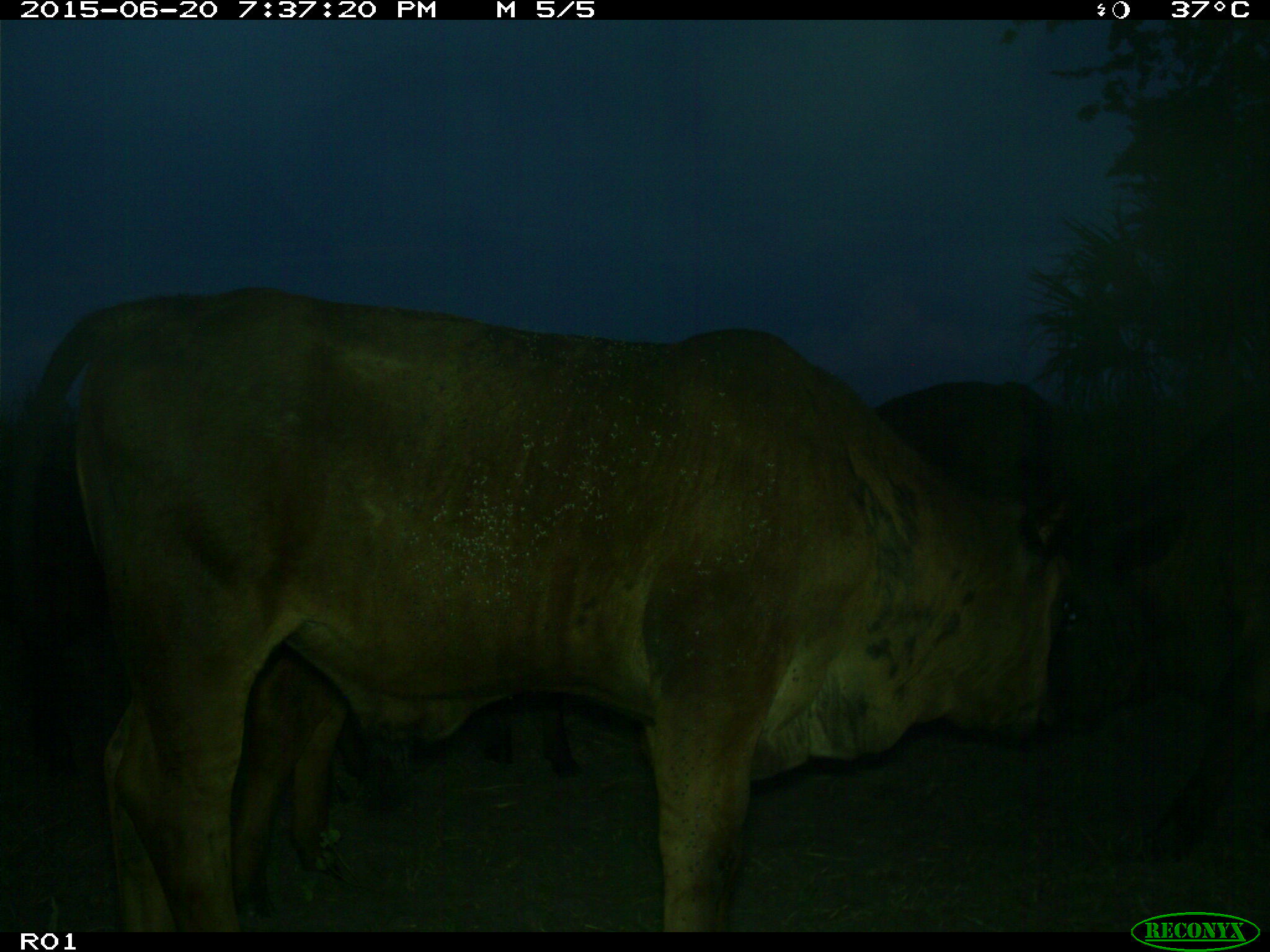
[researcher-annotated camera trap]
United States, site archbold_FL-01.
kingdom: Animalia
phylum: Chordata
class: Mammalia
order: Artiodactyla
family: Bovidae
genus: Bos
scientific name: Bos taurus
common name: domestic cow